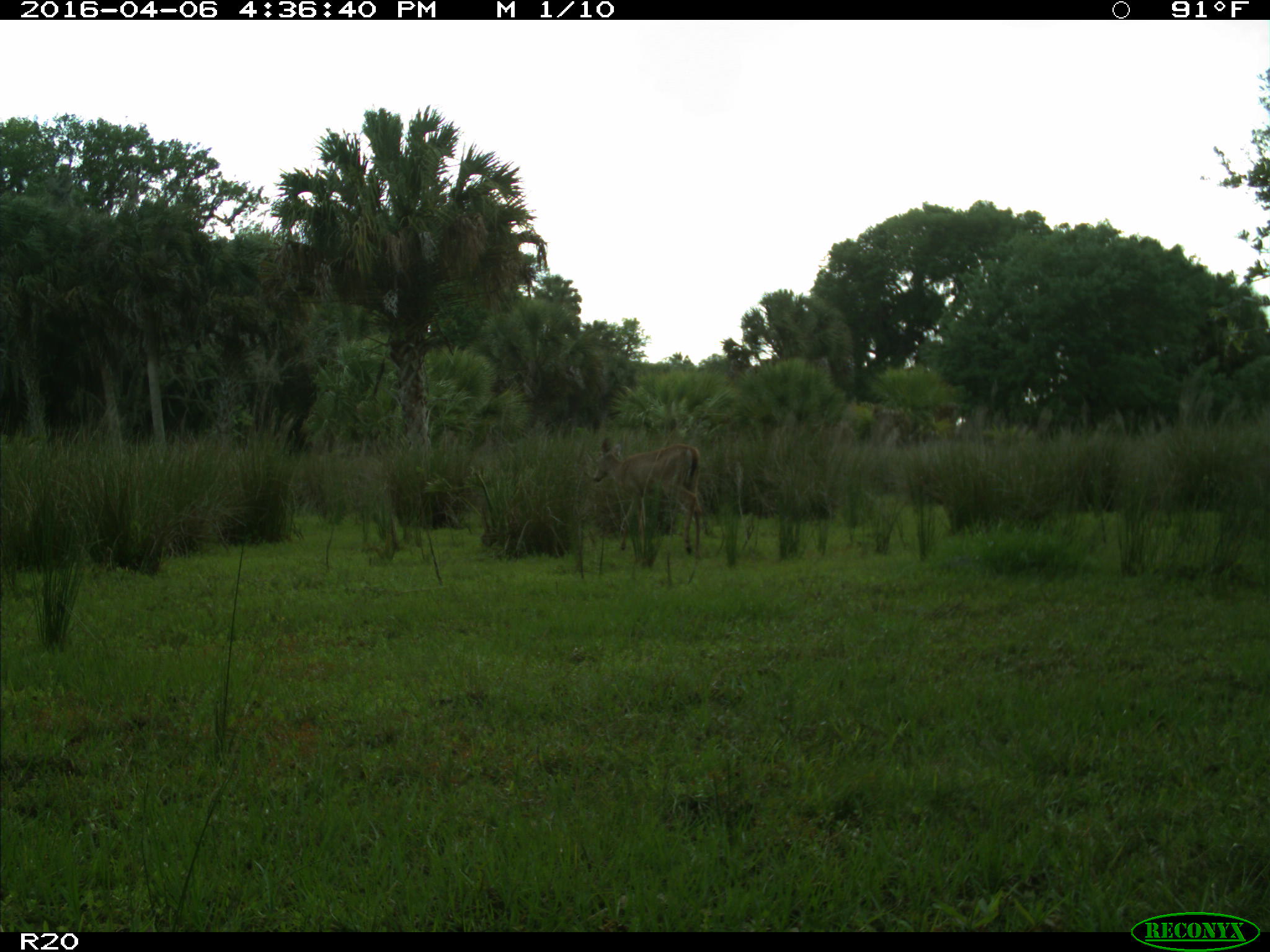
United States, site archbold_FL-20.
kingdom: Animalia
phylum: Chordata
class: Mammalia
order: Artiodactyla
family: Cervidae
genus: Odocoileus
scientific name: Odocoileus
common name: deer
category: unidentified deer